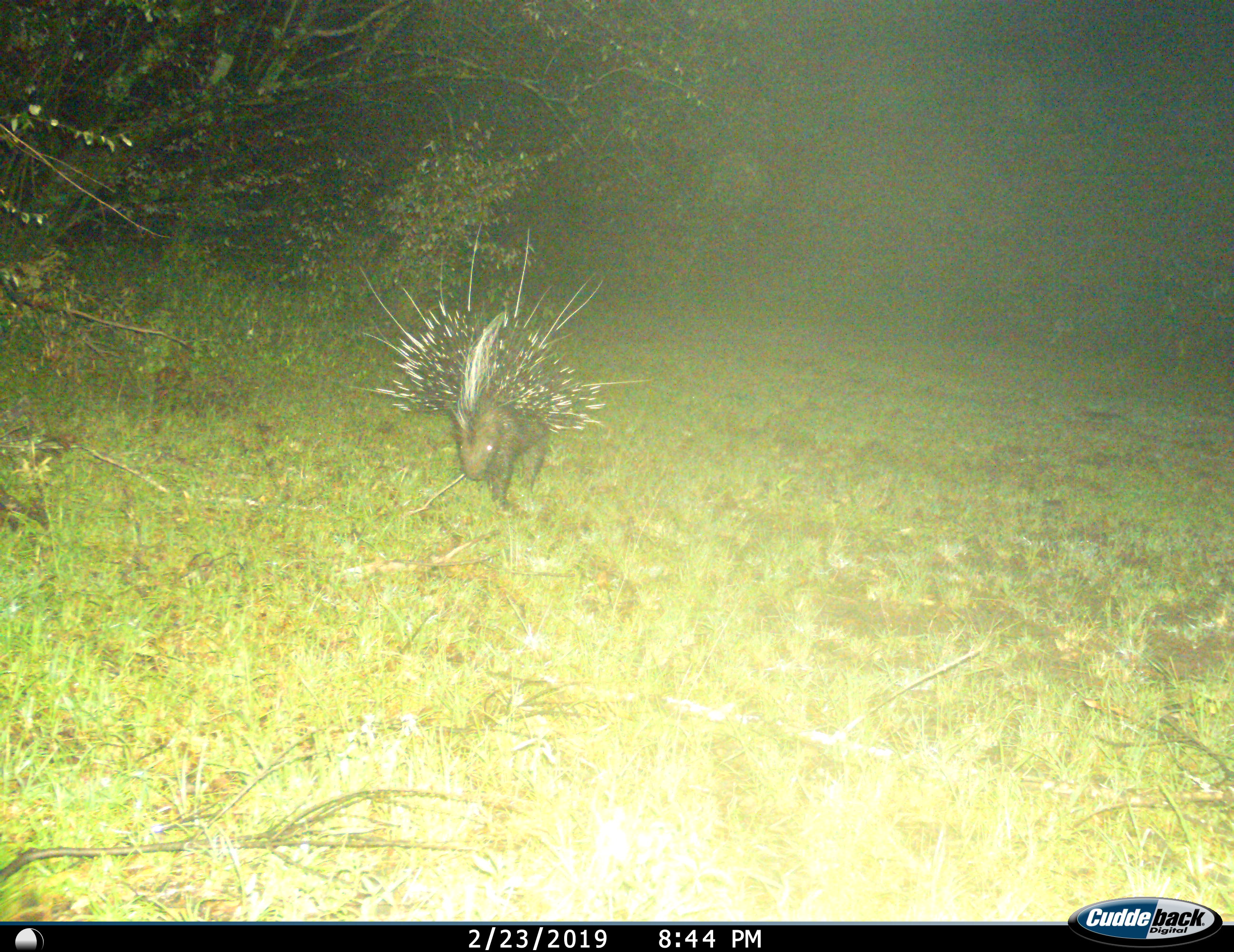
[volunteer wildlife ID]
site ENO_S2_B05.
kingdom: Animalia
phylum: Chordata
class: Mammalia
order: Rodentia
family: Hystricidae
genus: Hystrix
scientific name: Hystrix cristata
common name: crested porcupine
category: porcupine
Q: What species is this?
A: Porcupine (crested porcupine) (Hystrix cristata).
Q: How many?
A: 1.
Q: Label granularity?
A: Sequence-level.